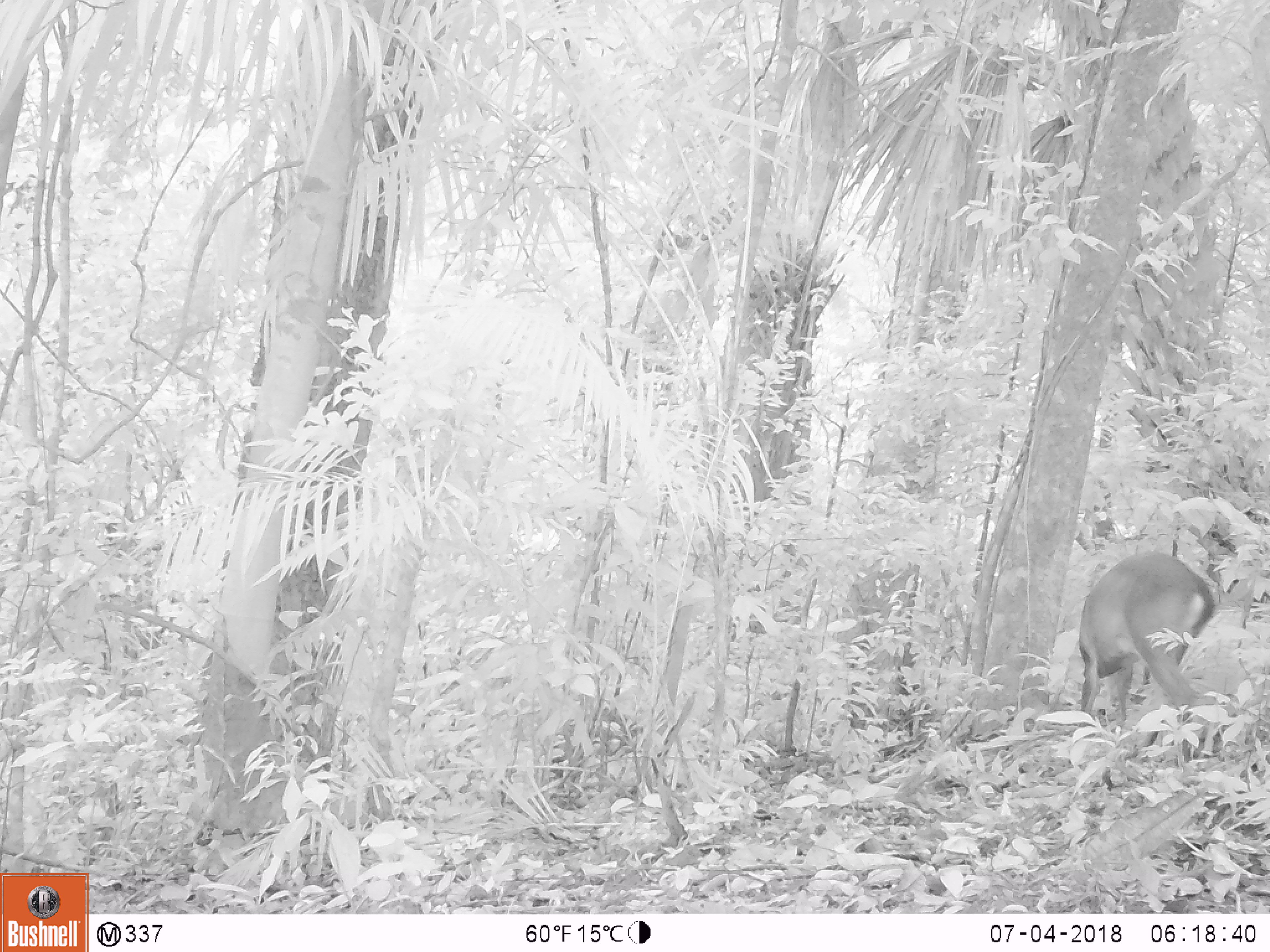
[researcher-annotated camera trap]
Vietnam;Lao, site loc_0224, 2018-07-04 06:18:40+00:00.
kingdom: Animalia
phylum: Chordata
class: Mammalia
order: Artiodactyla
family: Cervidae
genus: Muntiacus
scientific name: Muntiacus vuquangensis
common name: large-antlered muntjac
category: large antlered muntjac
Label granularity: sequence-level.